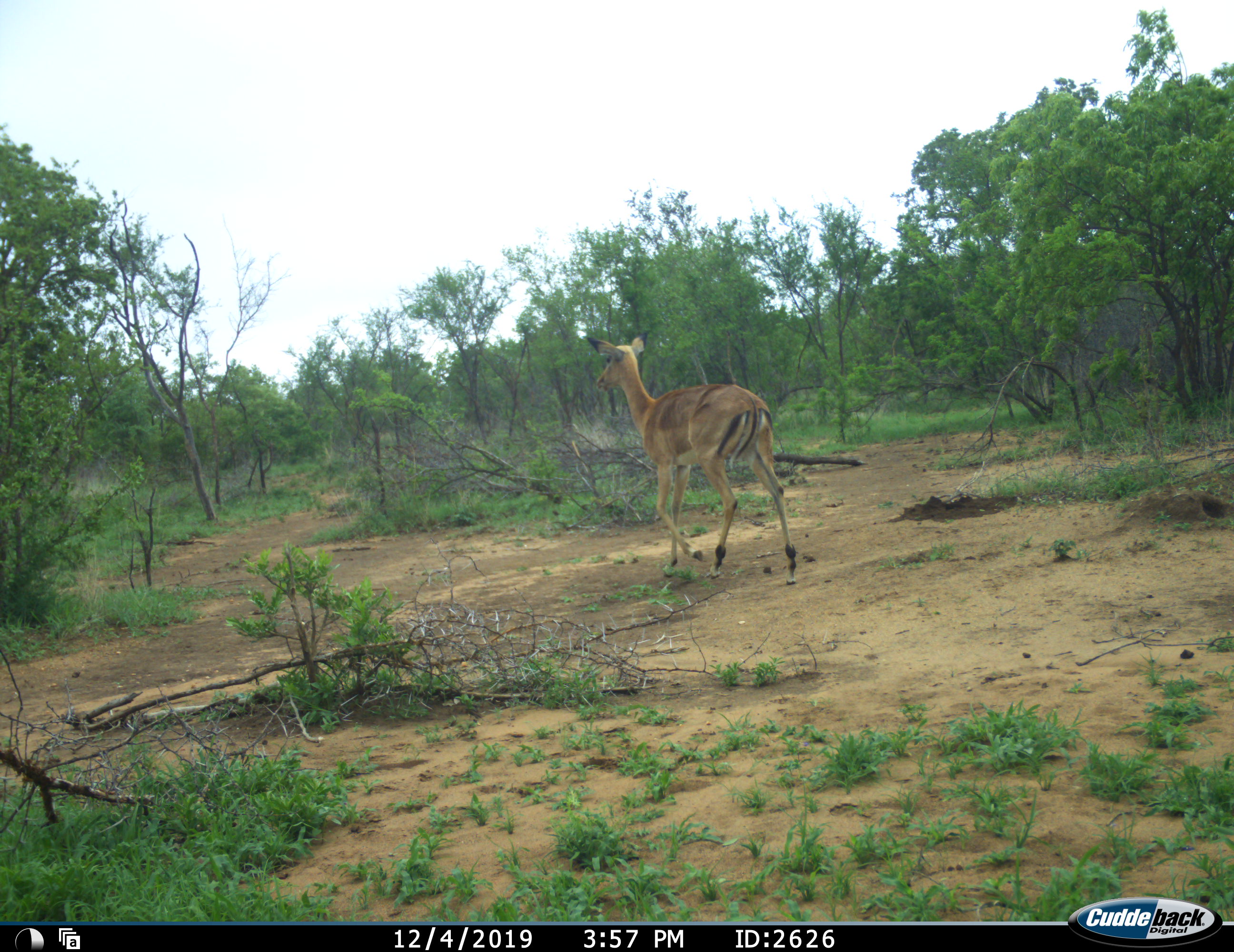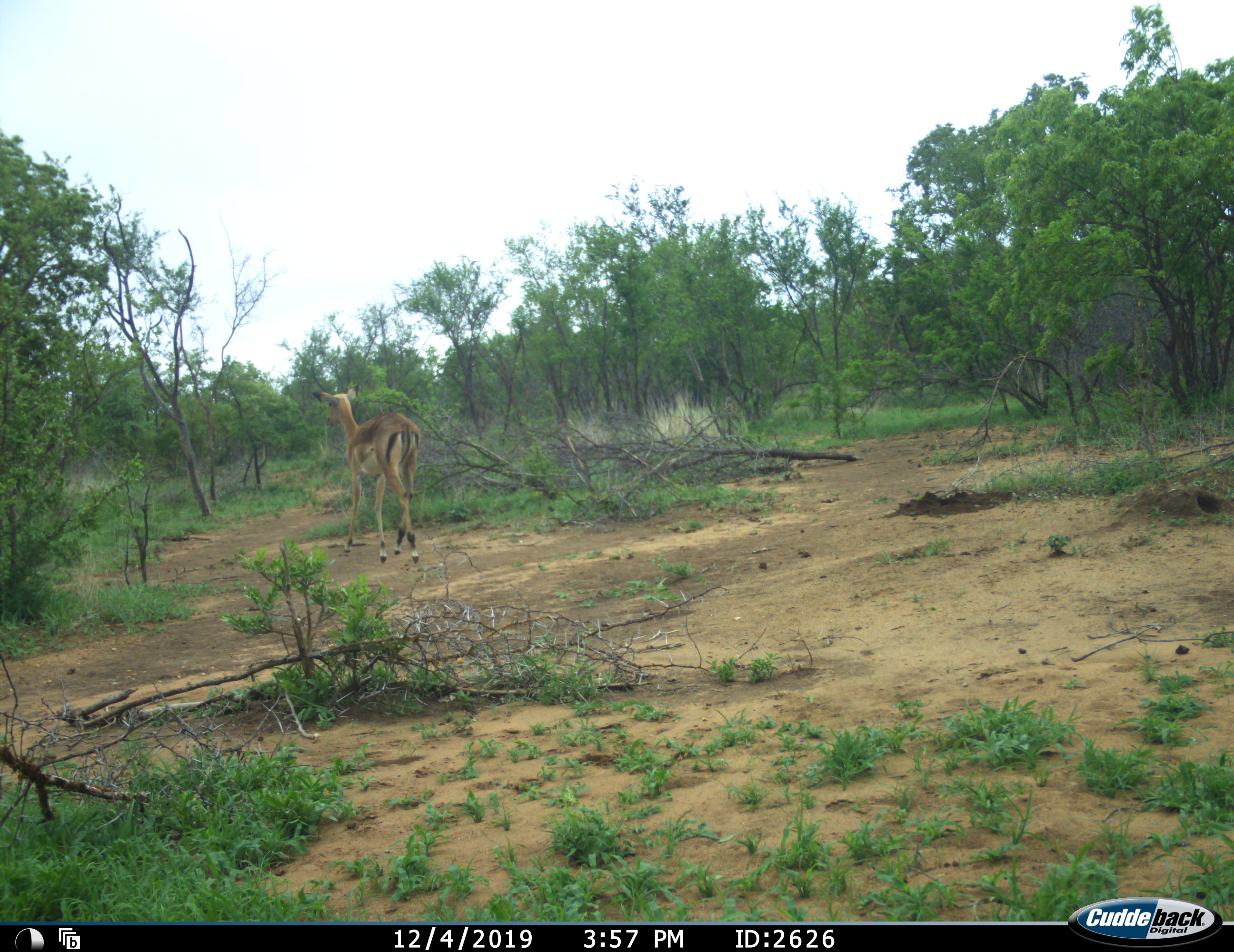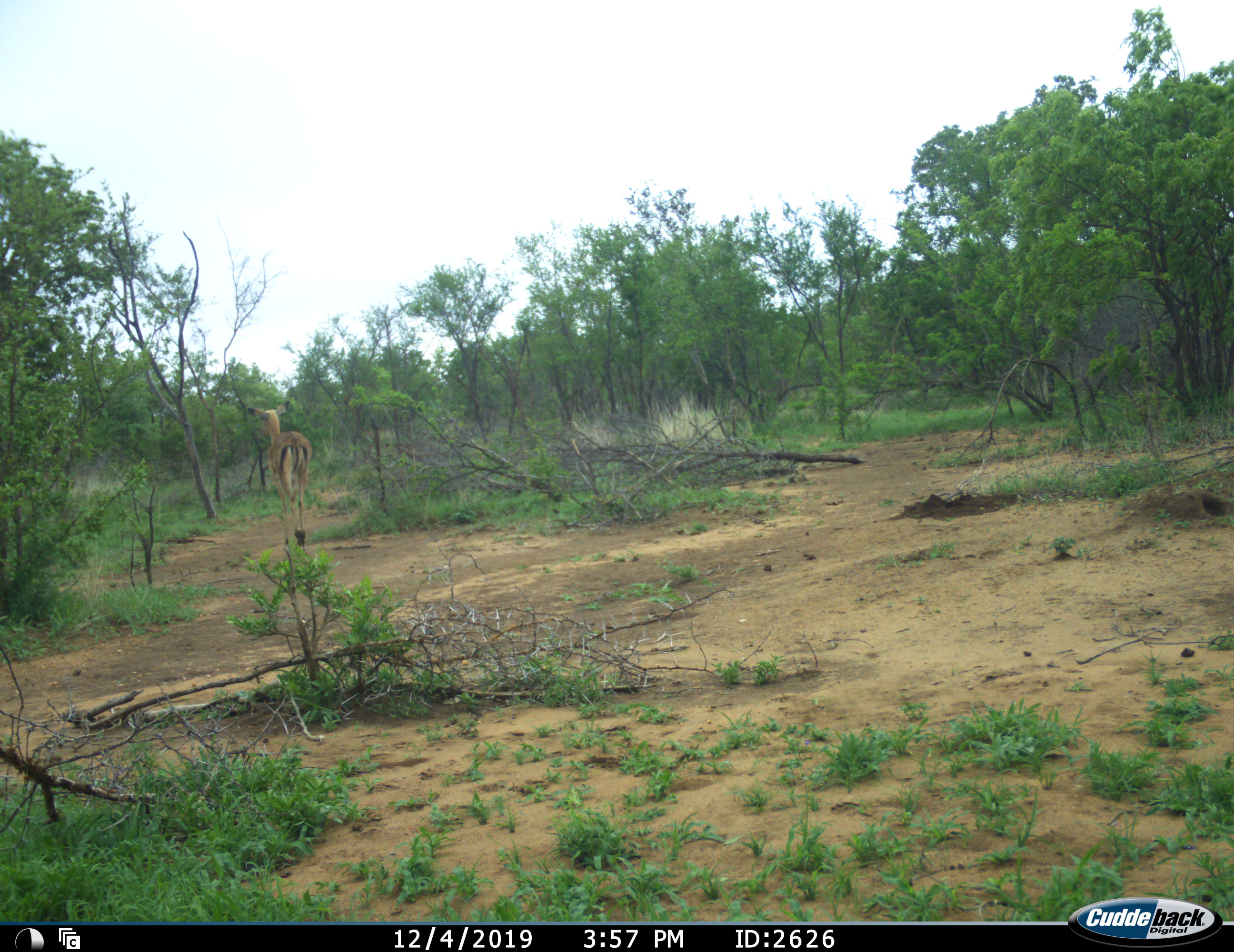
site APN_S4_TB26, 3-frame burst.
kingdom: Animalia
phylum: Chordata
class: Mammalia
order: Artiodactyla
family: Bovidae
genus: Aepyceros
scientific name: Aepyceros melampus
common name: impala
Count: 1.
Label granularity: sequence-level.